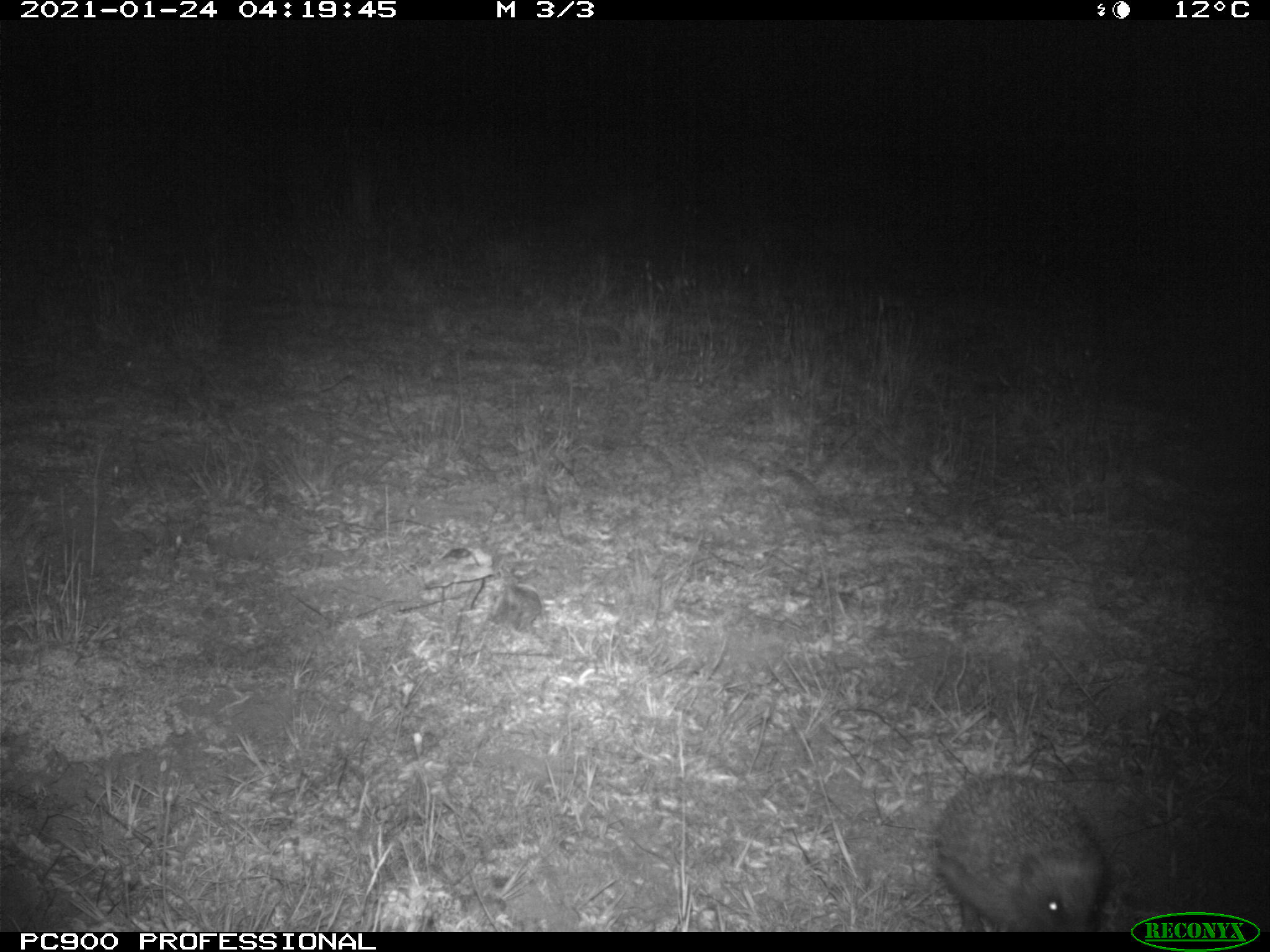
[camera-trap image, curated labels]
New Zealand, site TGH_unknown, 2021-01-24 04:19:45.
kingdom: Animalia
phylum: Chordata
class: Mammalia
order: Eulipotyphla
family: Erinaceidae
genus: Erinaceus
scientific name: Erinaceus europaeus europaeus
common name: european hedgehog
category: hedgehog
Hedgehog (european hedgehog) (Erinaceus europaeus europaeus).